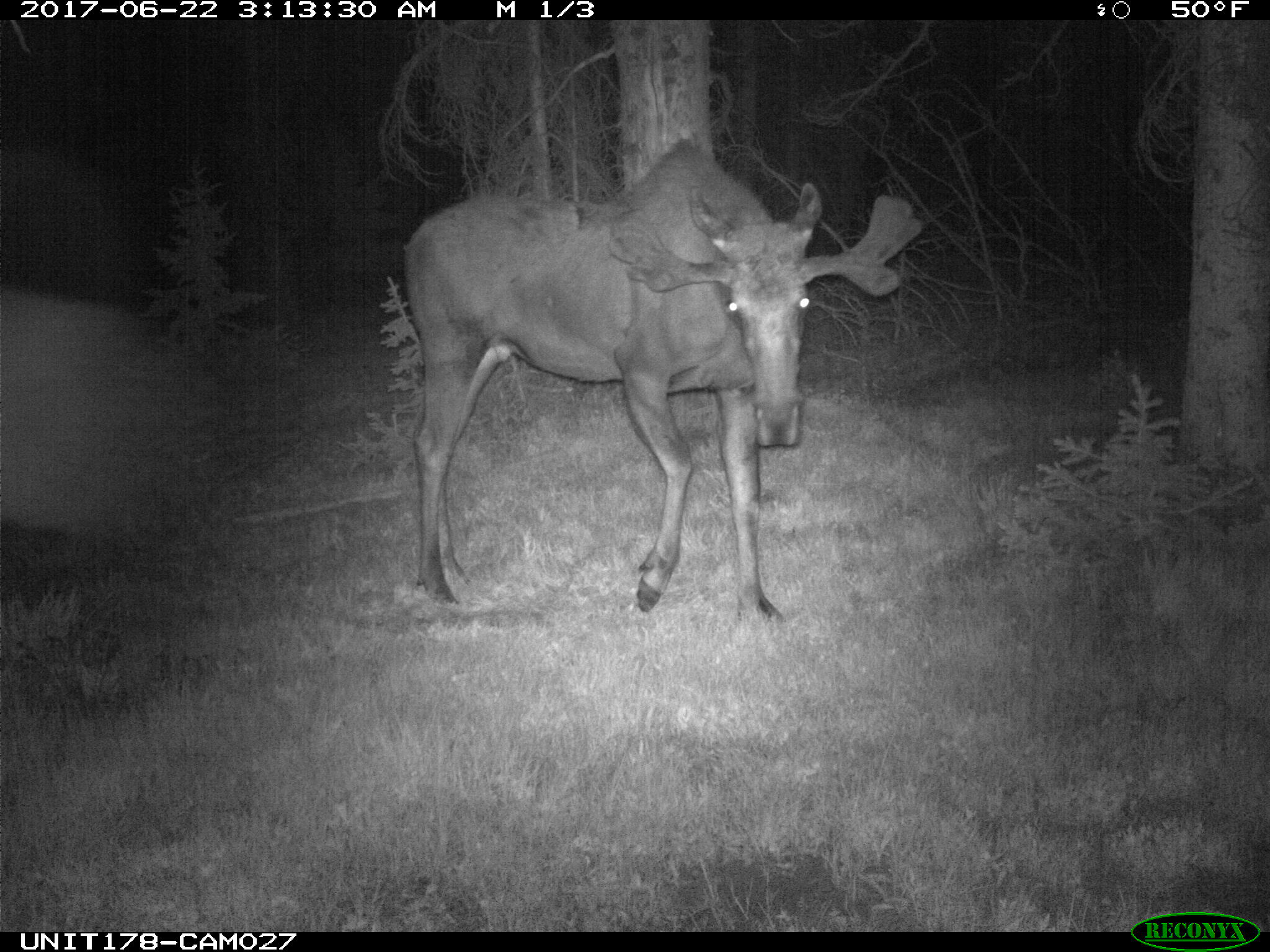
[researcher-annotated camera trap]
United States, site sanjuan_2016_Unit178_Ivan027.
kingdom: Animalia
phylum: Chordata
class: Mammalia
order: Artiodactyla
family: Cervidae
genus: Alces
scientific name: Alces alces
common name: moose